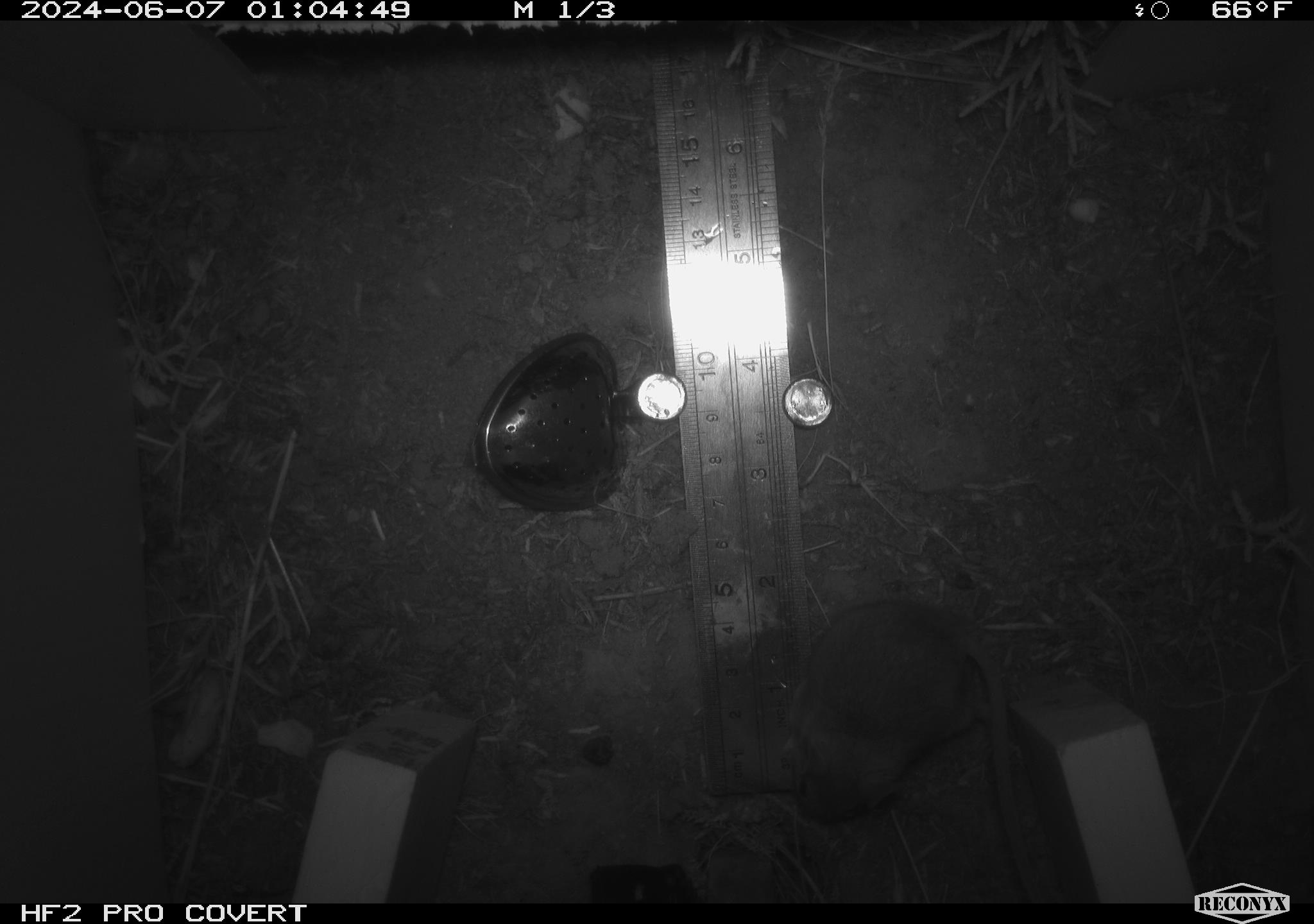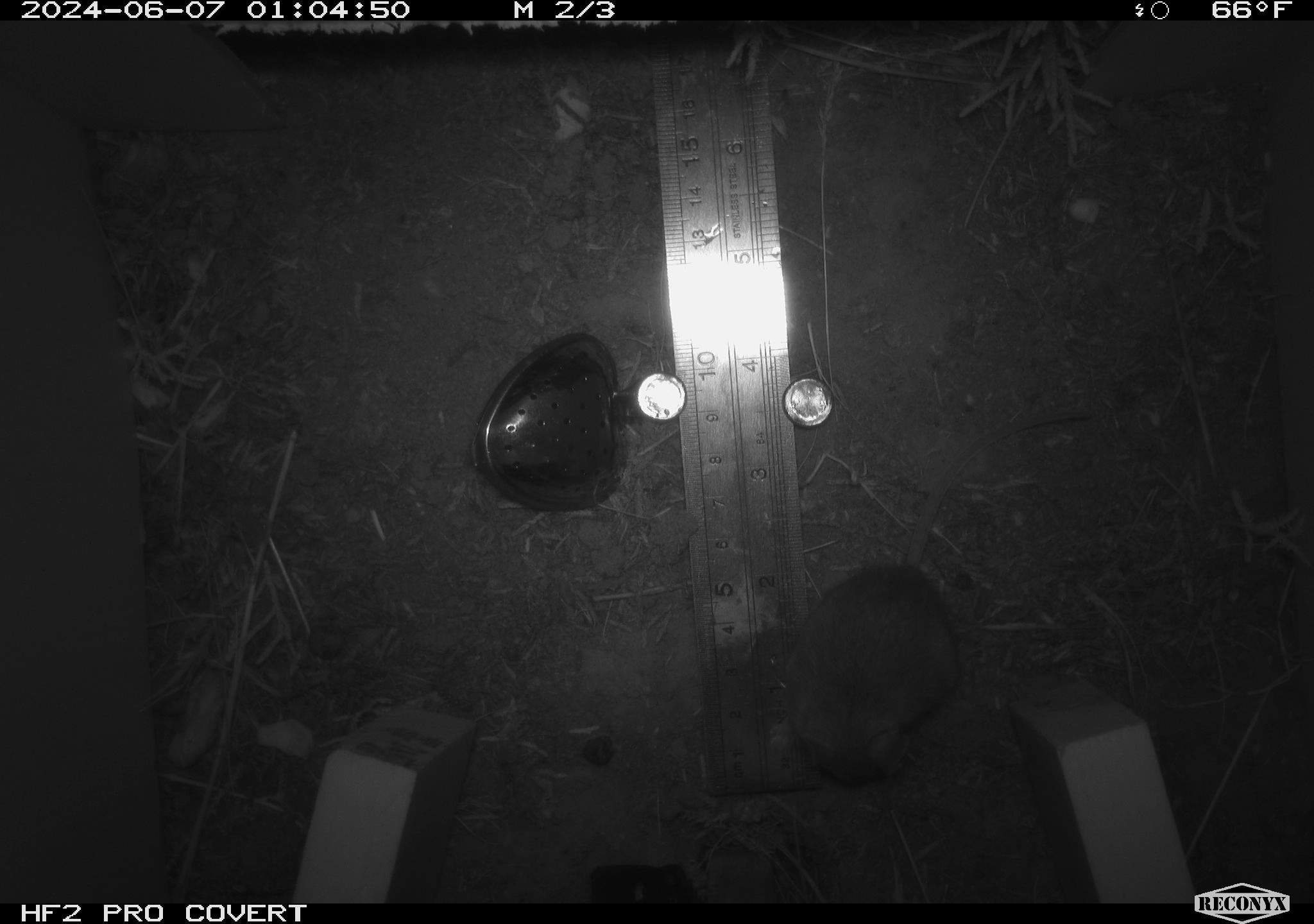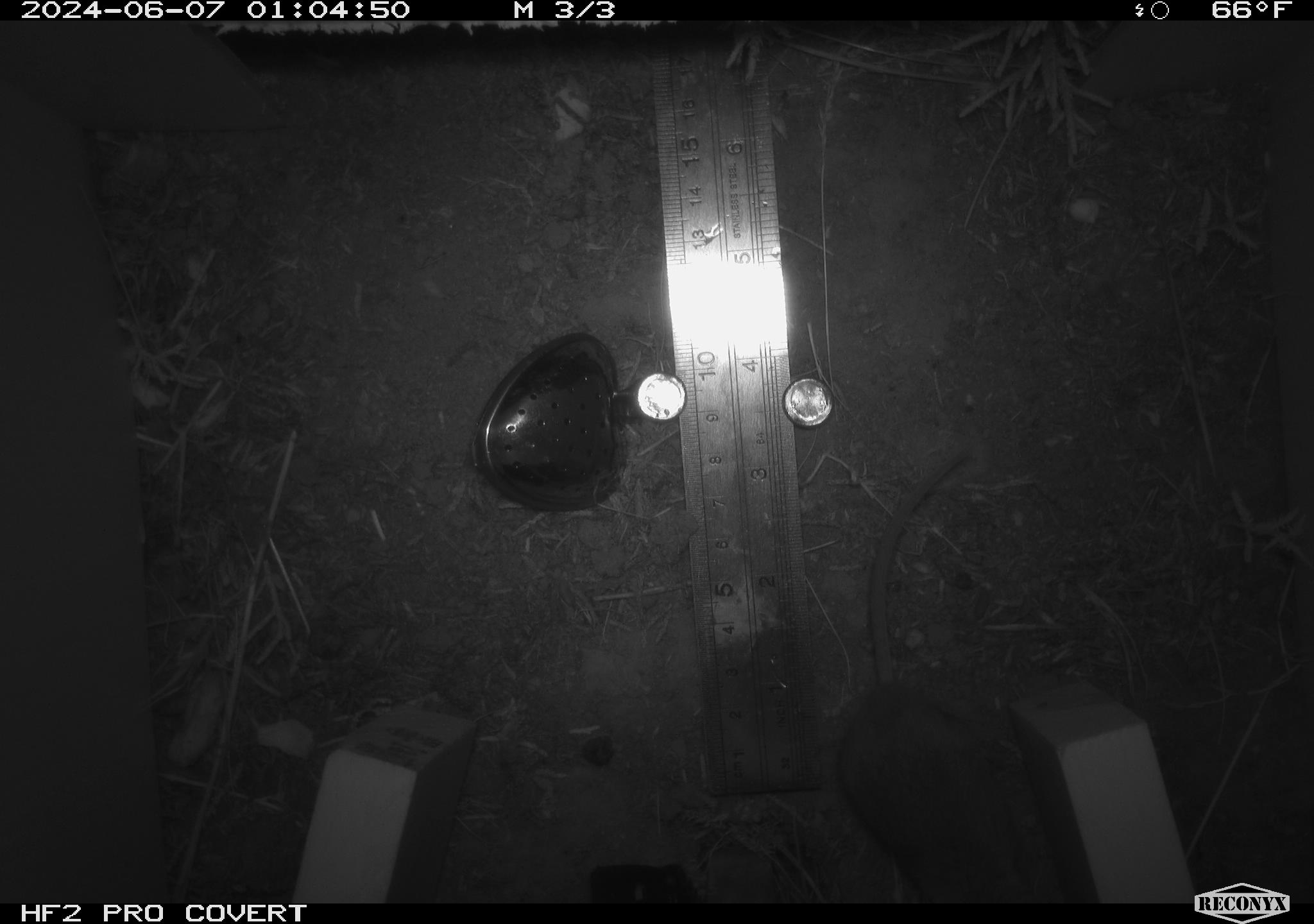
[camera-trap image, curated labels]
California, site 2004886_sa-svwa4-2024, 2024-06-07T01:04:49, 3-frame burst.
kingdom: Animalia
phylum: Chordata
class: Mammalia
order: Rodentia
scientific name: Rodentia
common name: mouse species